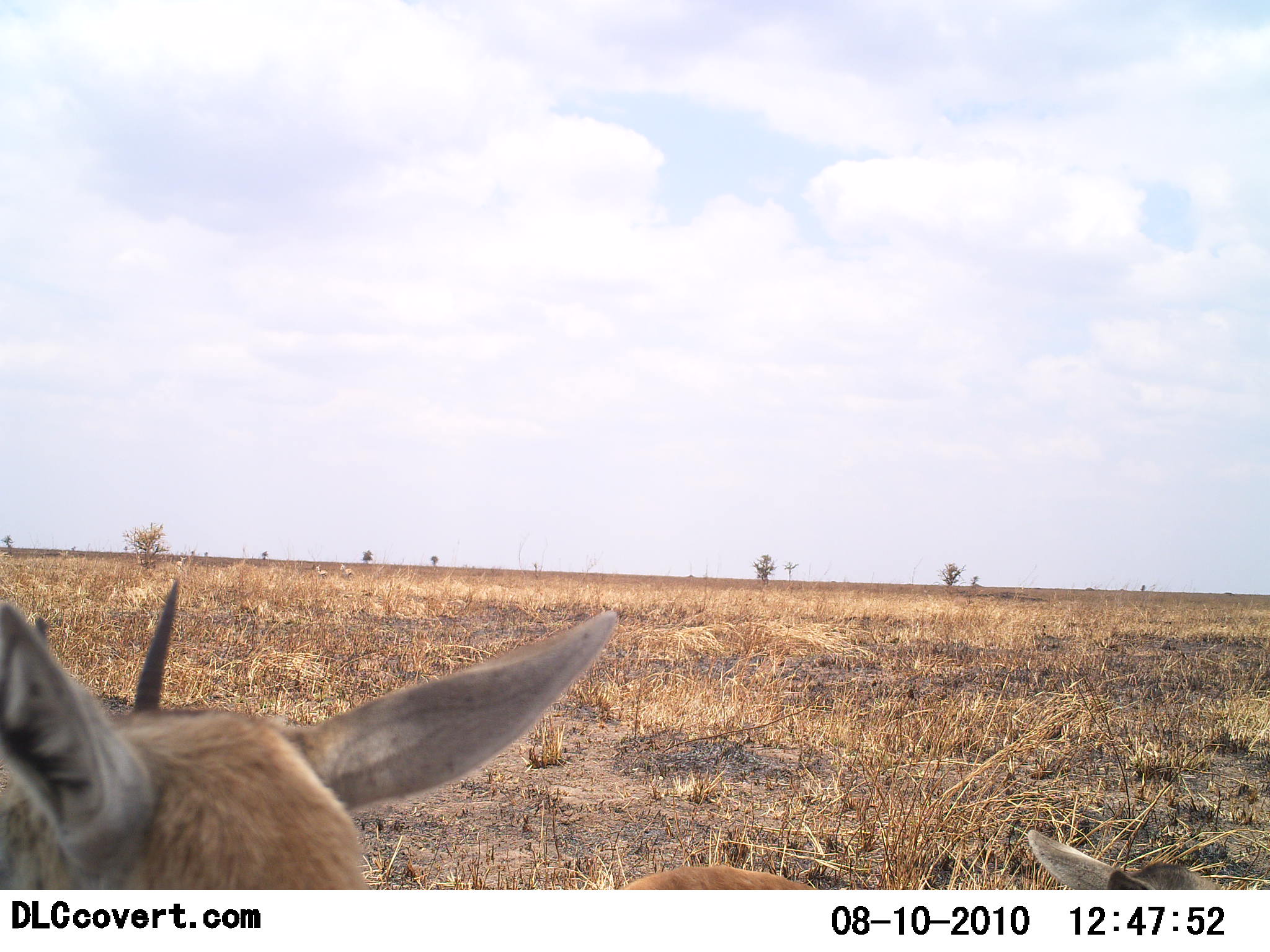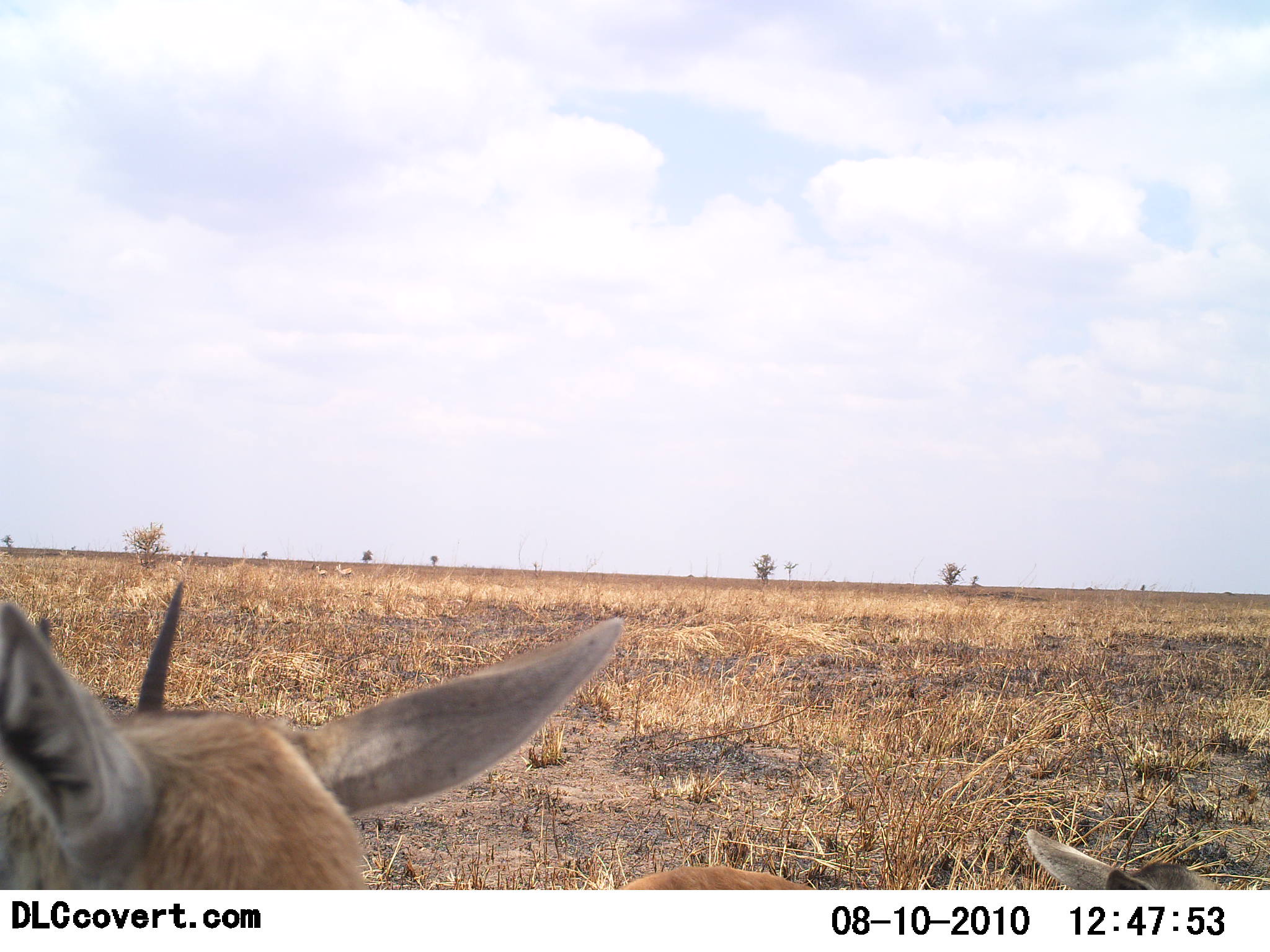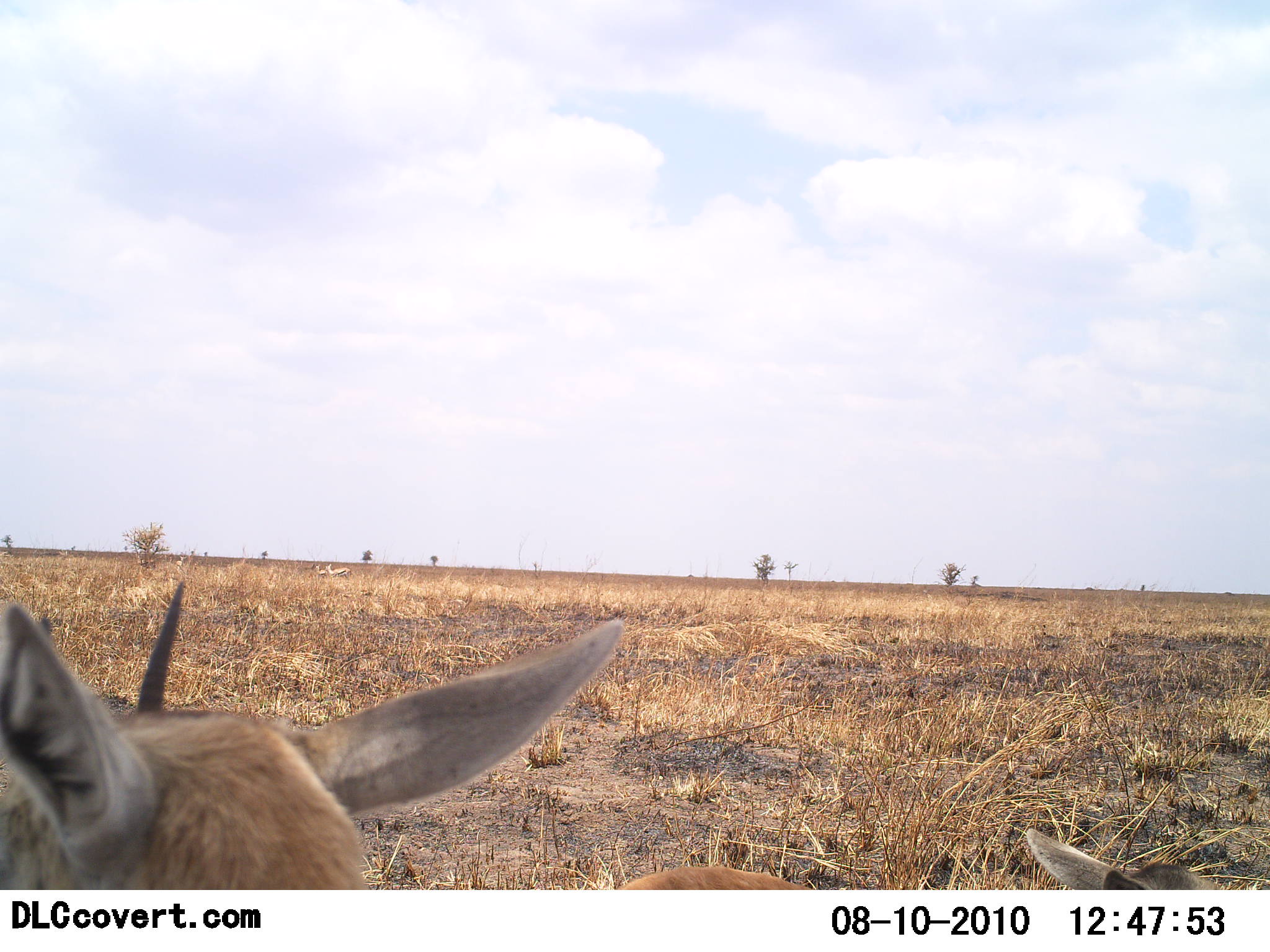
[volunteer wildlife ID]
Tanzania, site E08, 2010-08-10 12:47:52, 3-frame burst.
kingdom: Animalia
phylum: Chordata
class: Mammalia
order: Artiodactyla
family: Bovidae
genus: Eudorcas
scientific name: Eudorcas thomsonii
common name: thomson's gazelle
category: gazellethomsons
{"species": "gazellethomsons (thomson's gazelle) (Eudorcas thomsonii)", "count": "2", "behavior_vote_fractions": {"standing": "62%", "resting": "38%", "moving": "8%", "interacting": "0%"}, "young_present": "15%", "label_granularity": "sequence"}